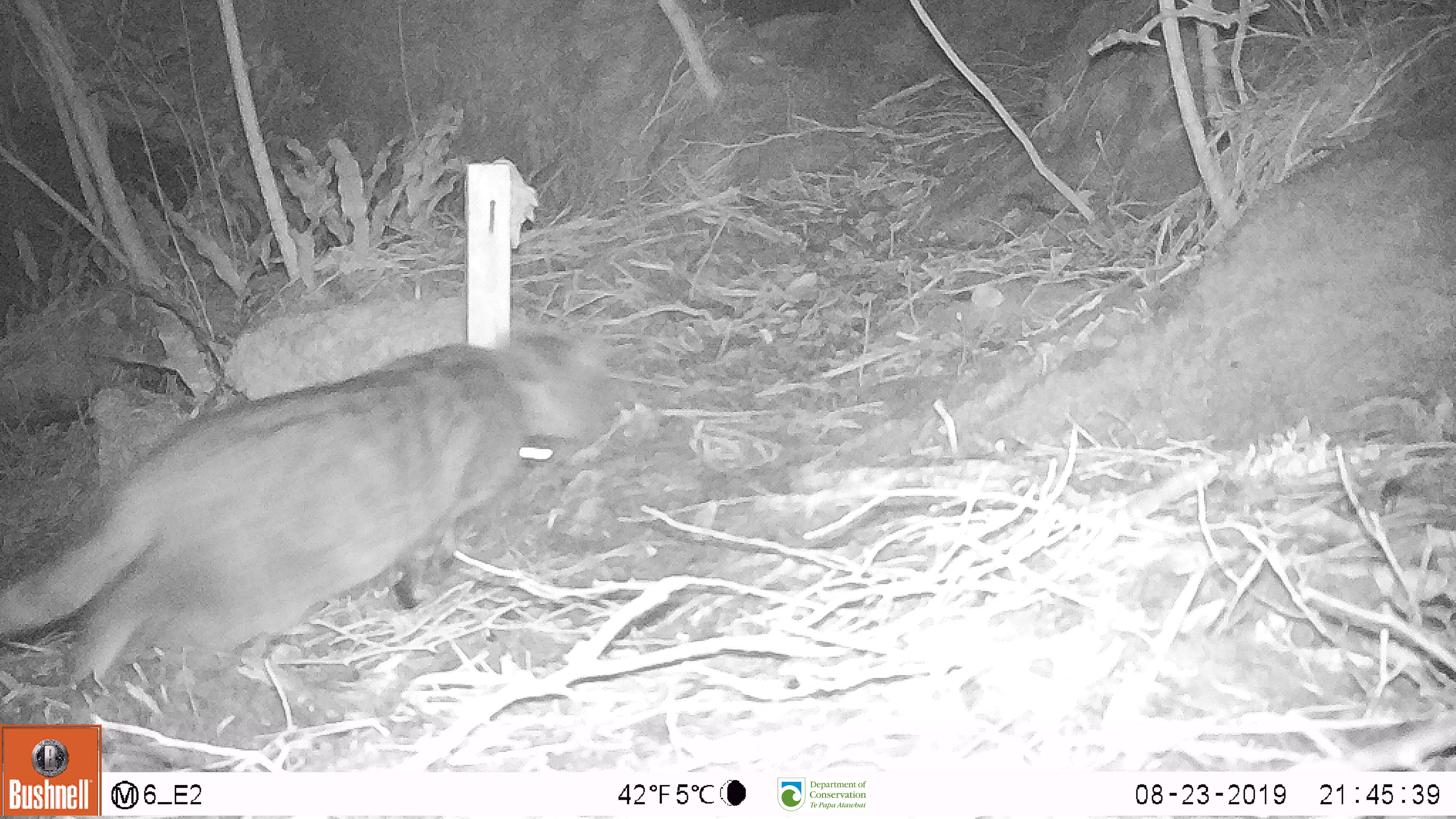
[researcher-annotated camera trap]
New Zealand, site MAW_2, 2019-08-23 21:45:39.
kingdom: Animalia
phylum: Chordata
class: Mammalia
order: Carnivora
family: Felidae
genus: Felis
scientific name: Felis catus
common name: domestic cat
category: cat